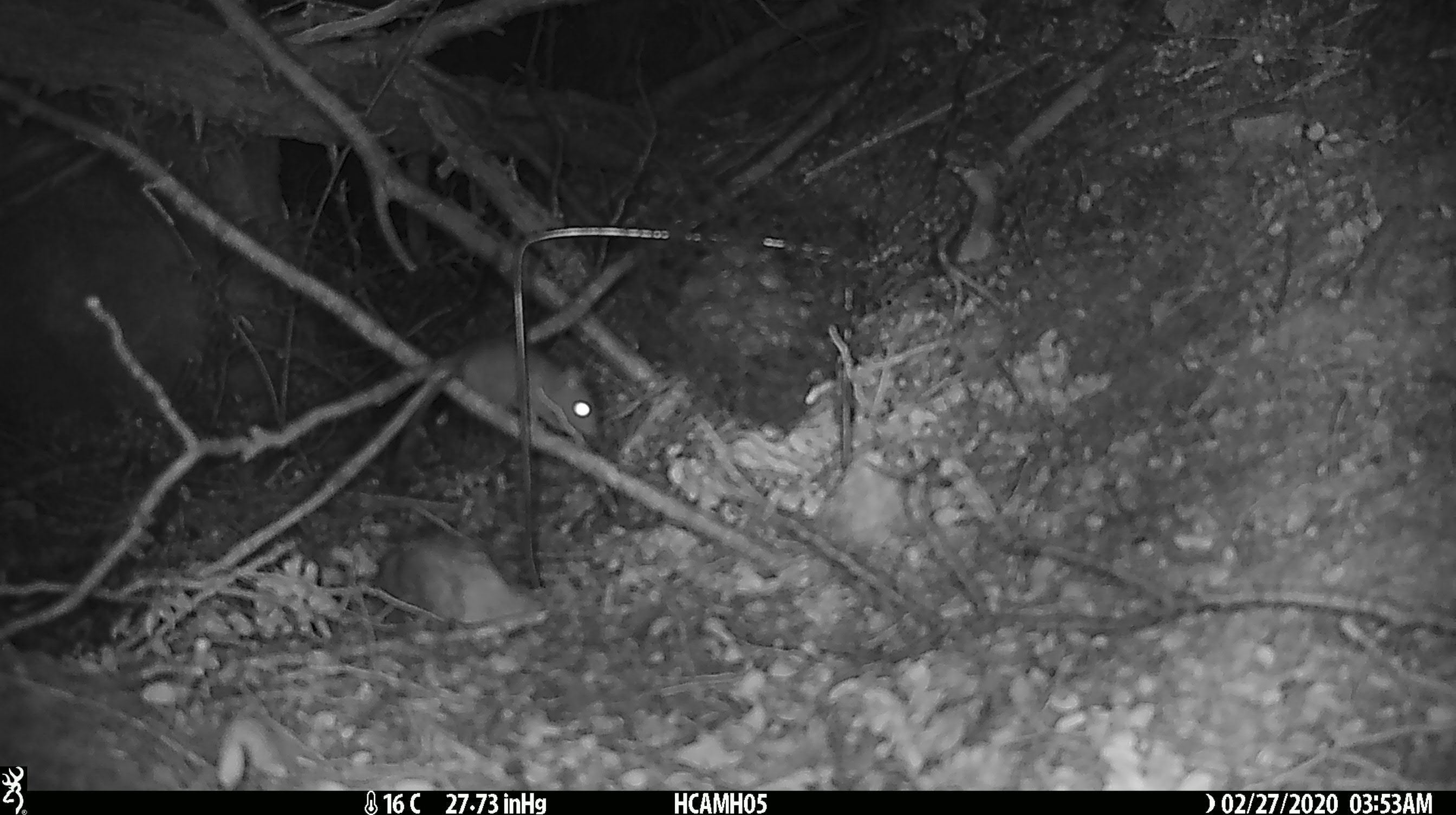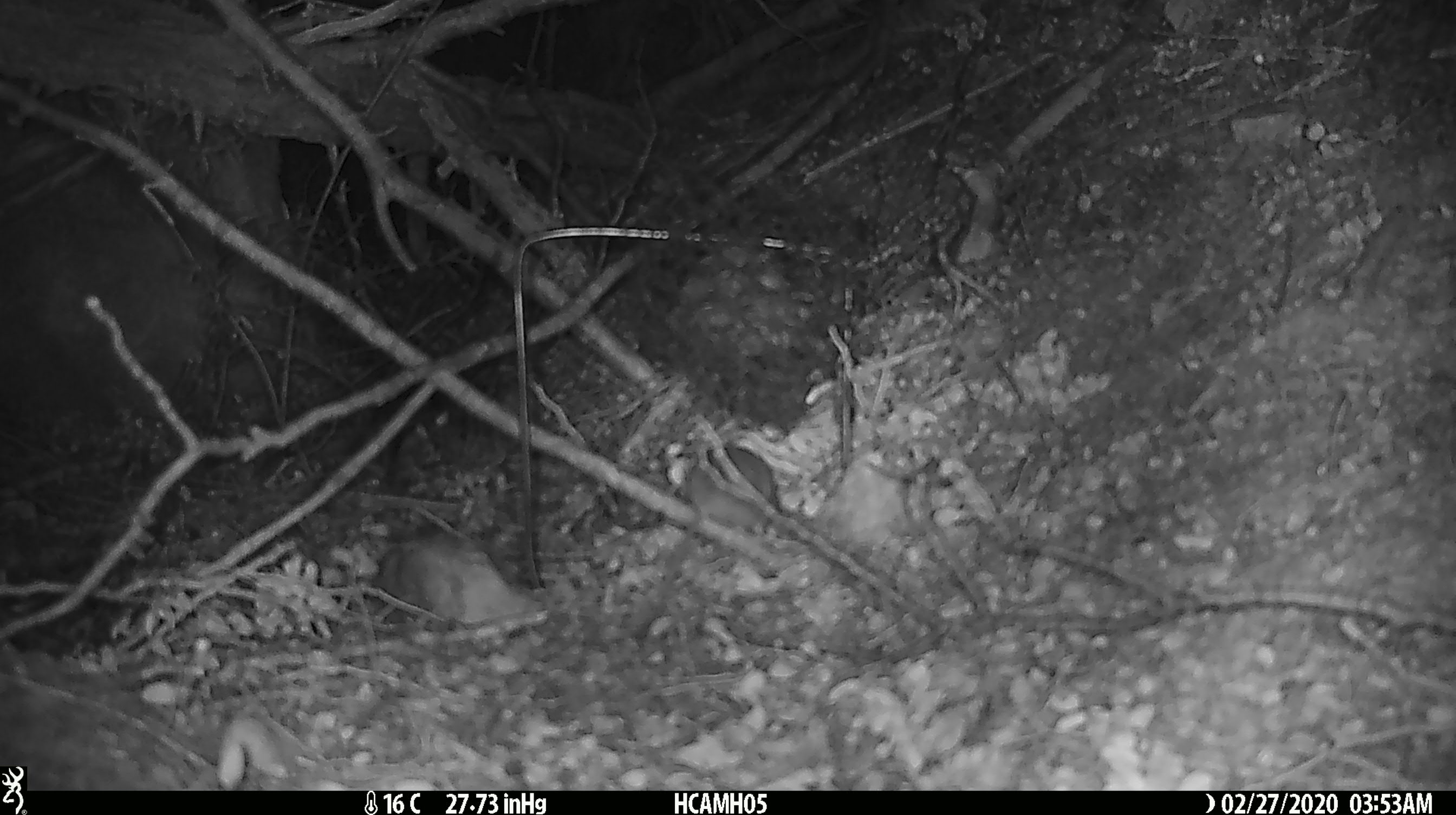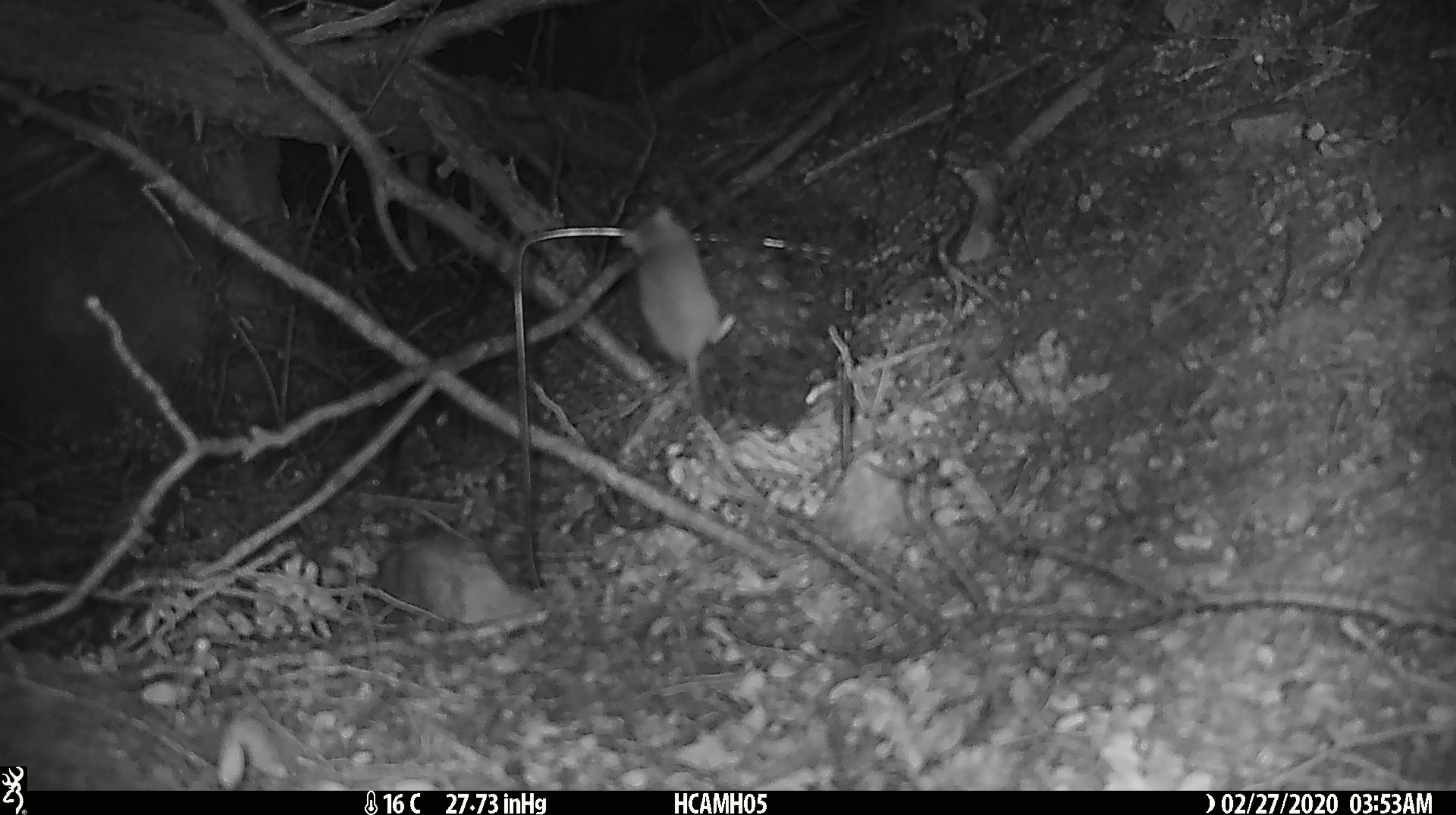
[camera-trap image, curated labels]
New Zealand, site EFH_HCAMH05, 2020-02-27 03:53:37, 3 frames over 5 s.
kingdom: Animalia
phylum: Chordata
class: Mammalia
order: Rodentia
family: Muridae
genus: Mus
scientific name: Mus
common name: mouse